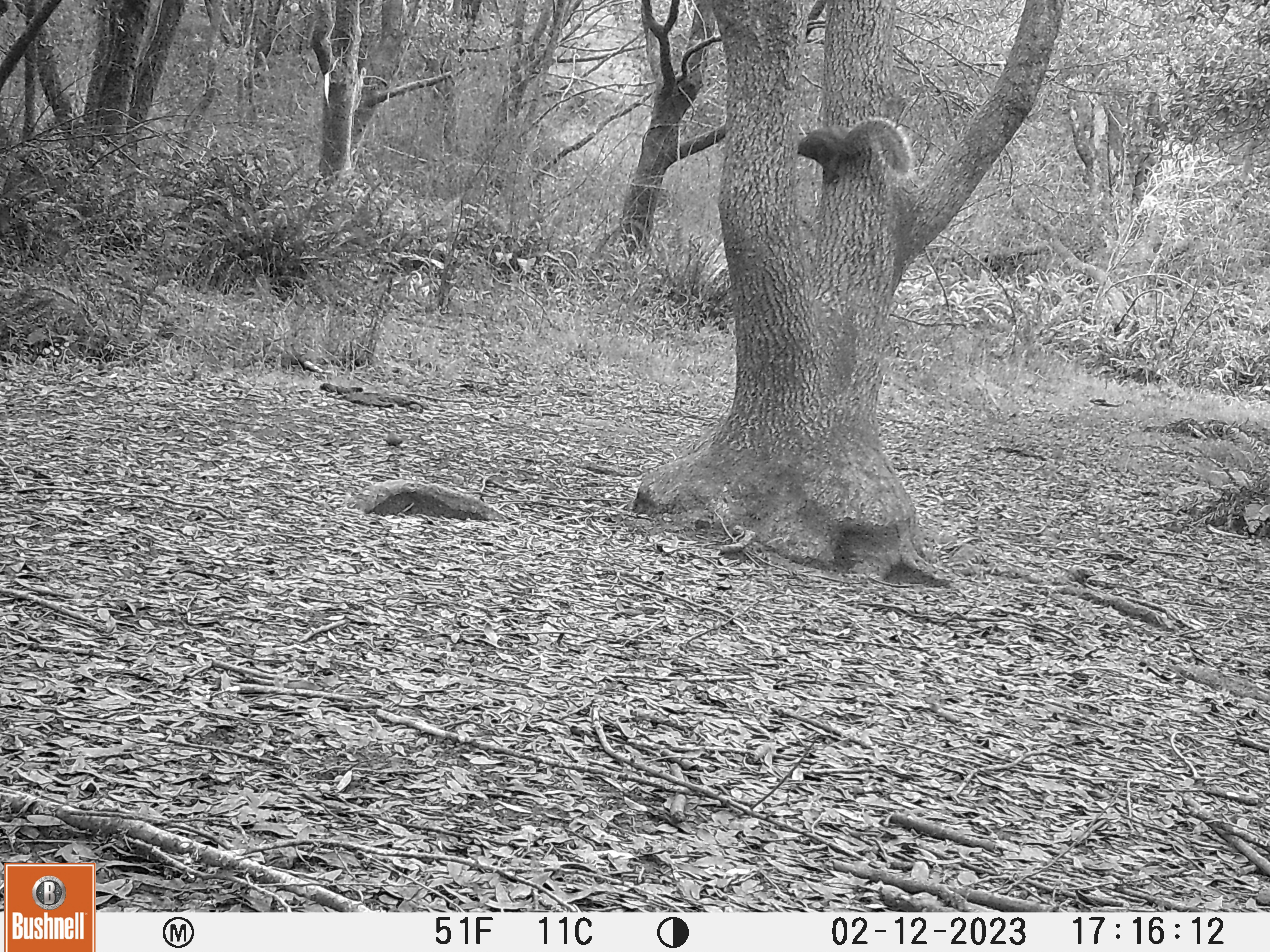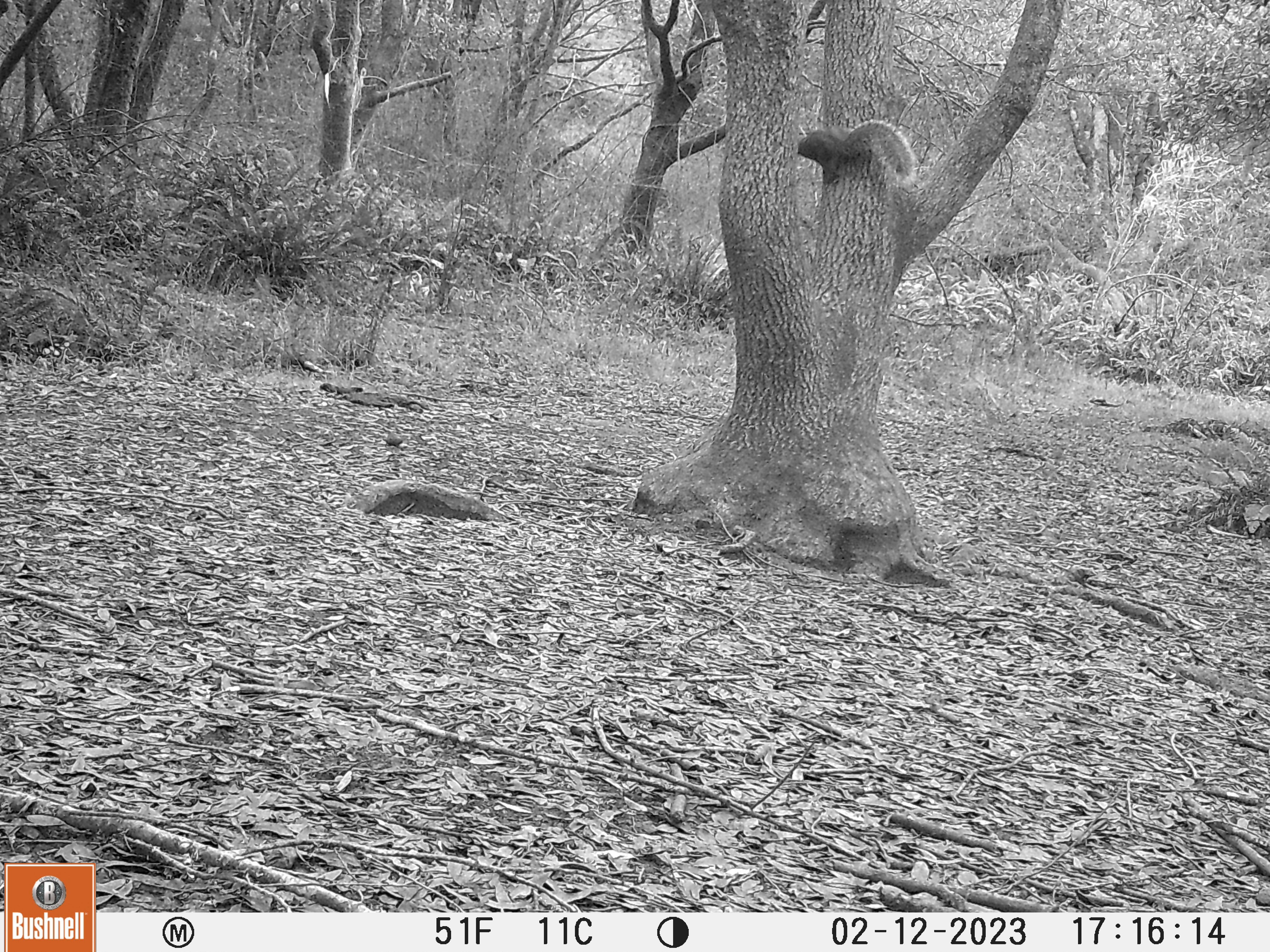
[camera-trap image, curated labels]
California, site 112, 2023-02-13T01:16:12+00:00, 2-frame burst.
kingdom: Animalia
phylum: Chordata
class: Mammalia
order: Rodentia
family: Sciuridae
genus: Sciurus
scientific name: Sciurus griseus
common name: western gray squirrel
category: western grey squirrel